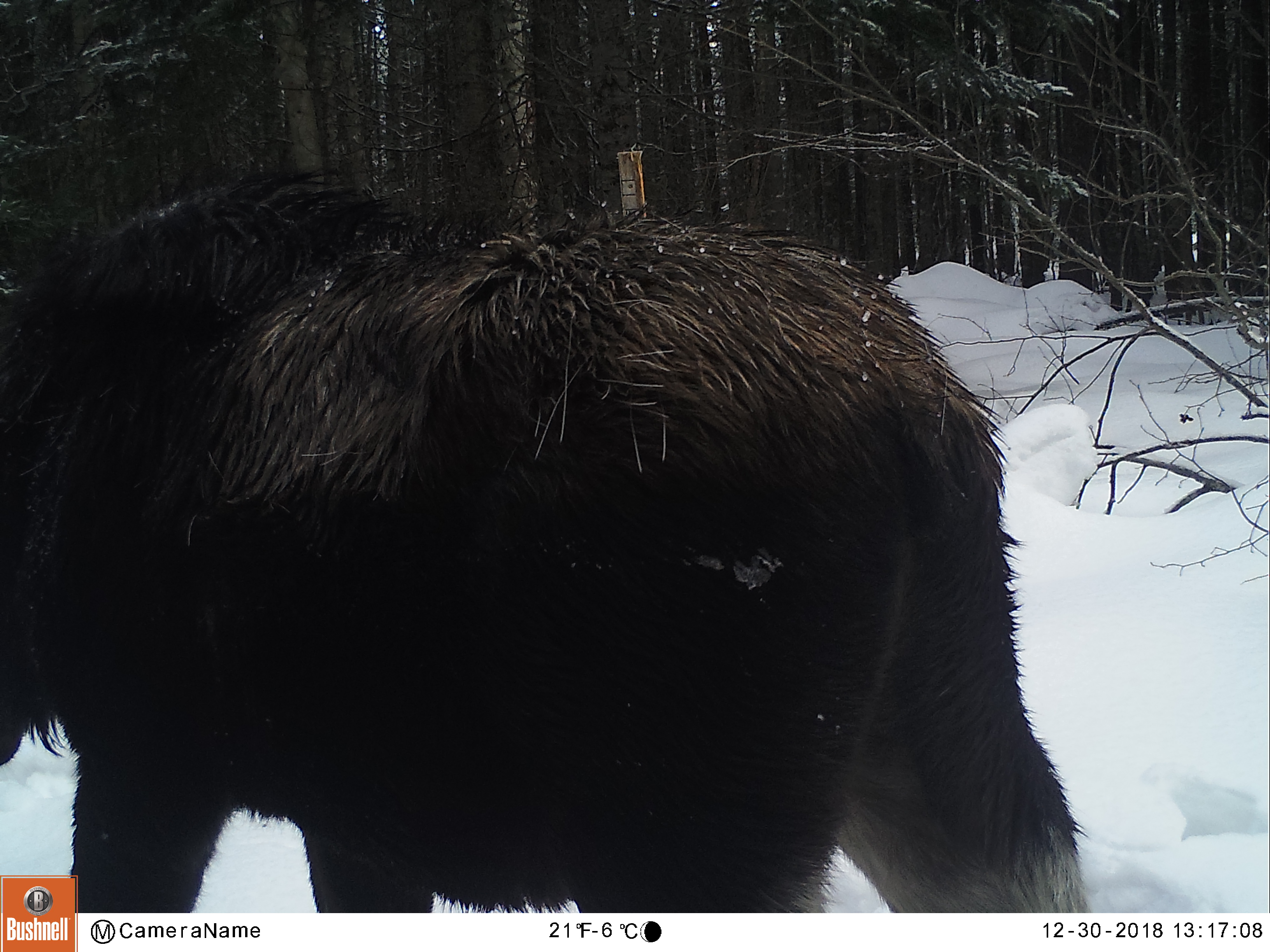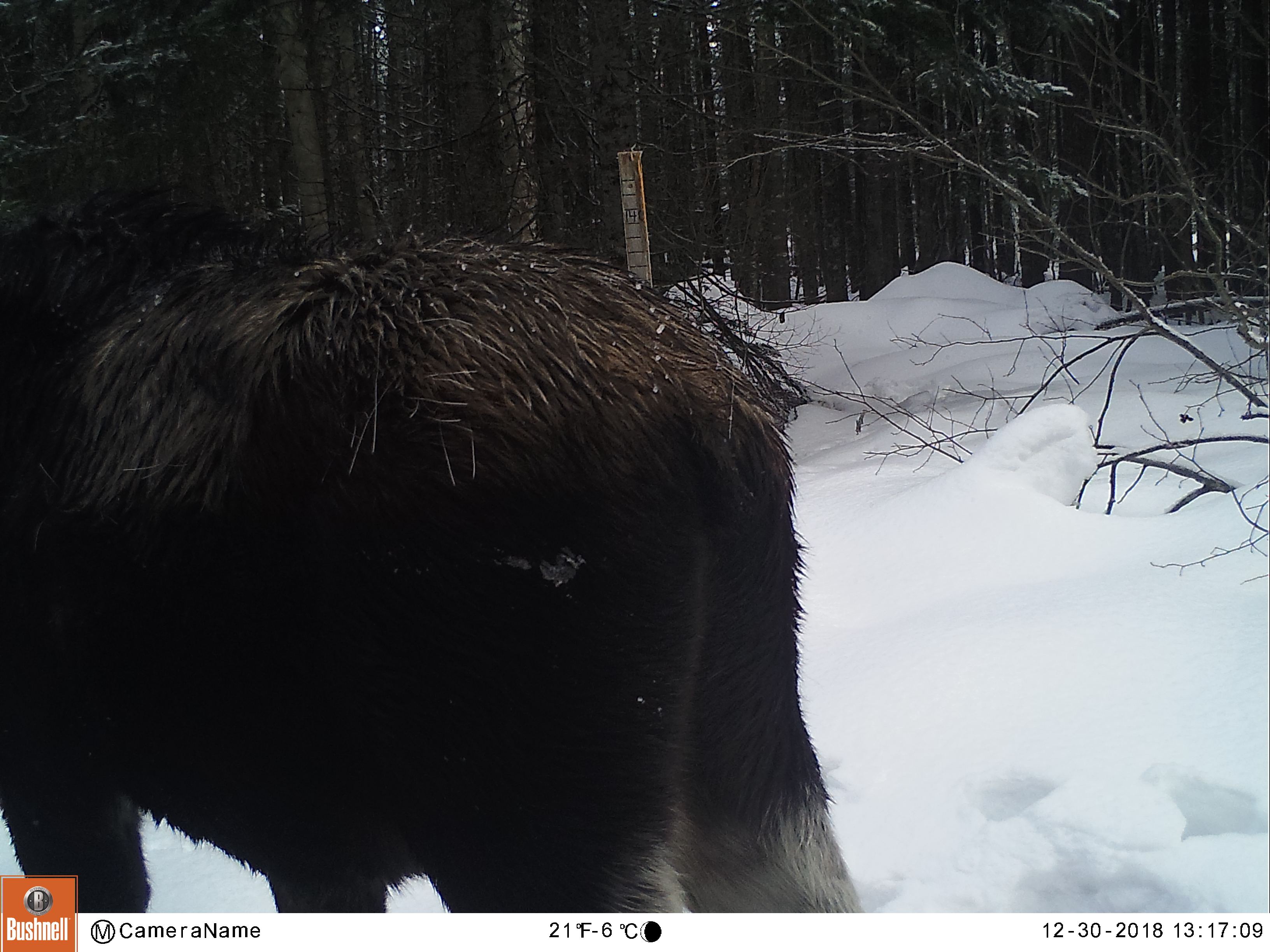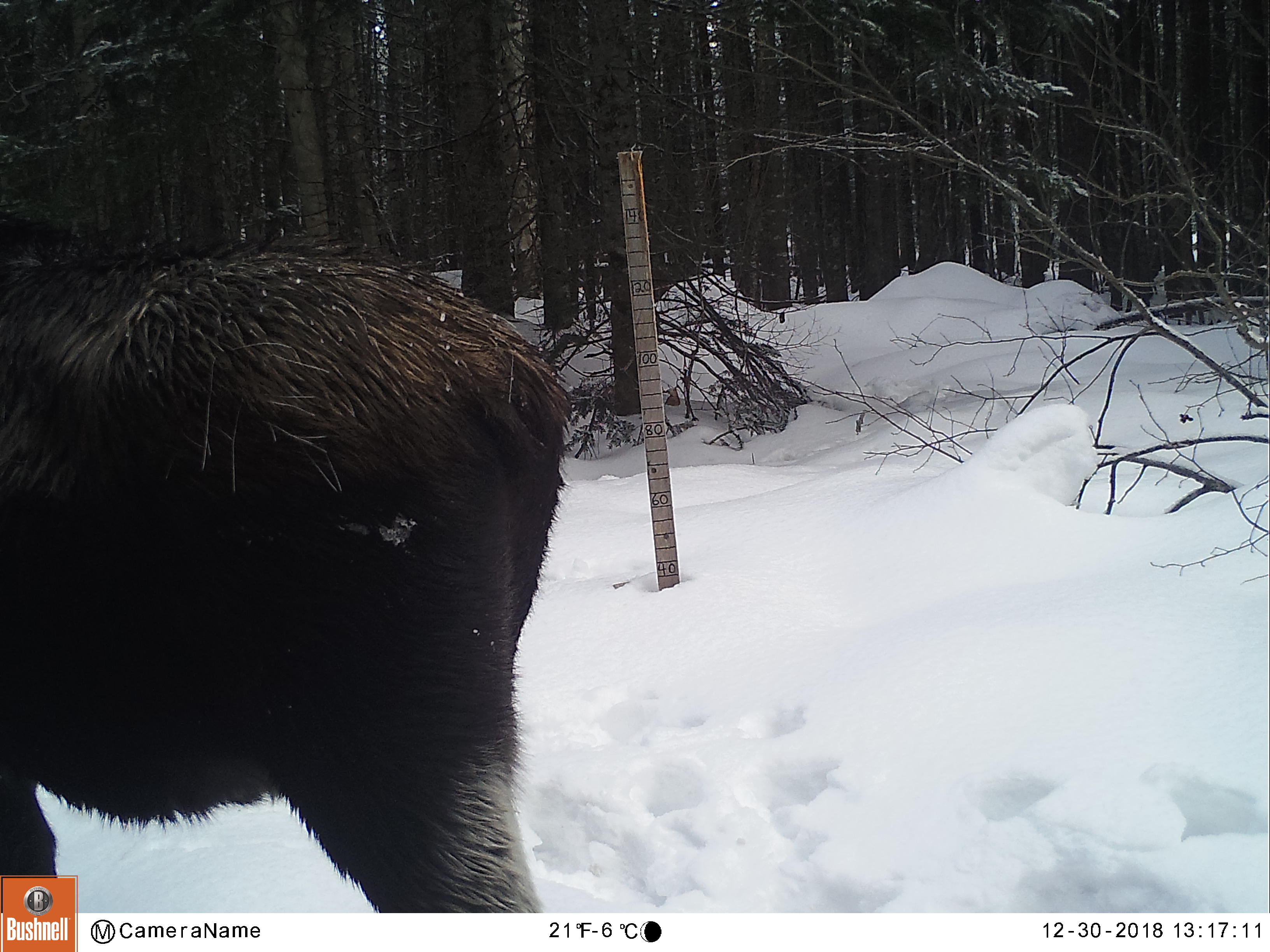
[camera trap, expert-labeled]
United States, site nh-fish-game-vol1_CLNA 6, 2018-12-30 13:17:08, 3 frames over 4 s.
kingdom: Animalia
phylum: Chordata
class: Mammalia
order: Artiodactyla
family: Cervidae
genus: Alces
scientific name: Alces alces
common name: moose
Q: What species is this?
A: Moose (Alces alces).